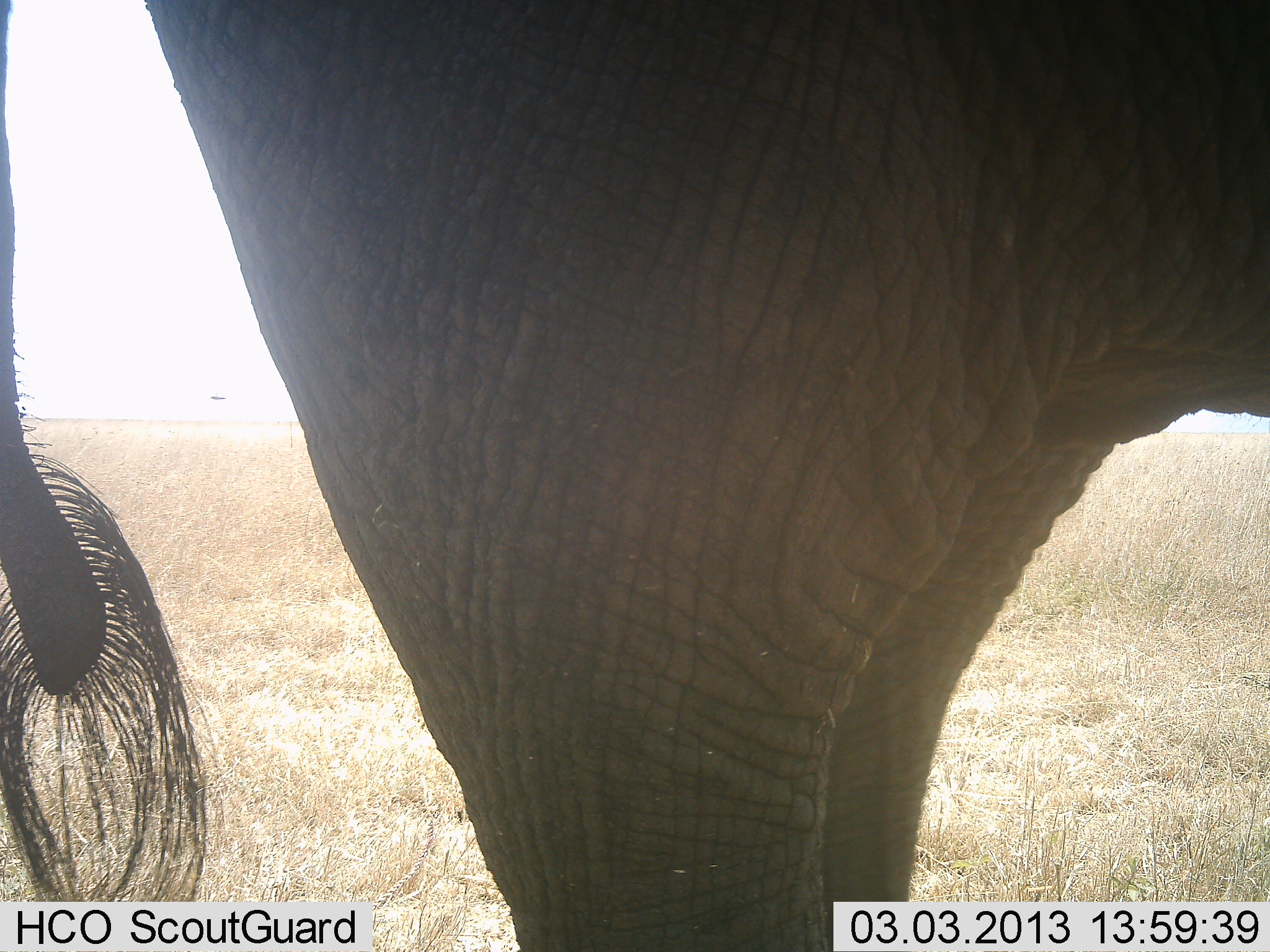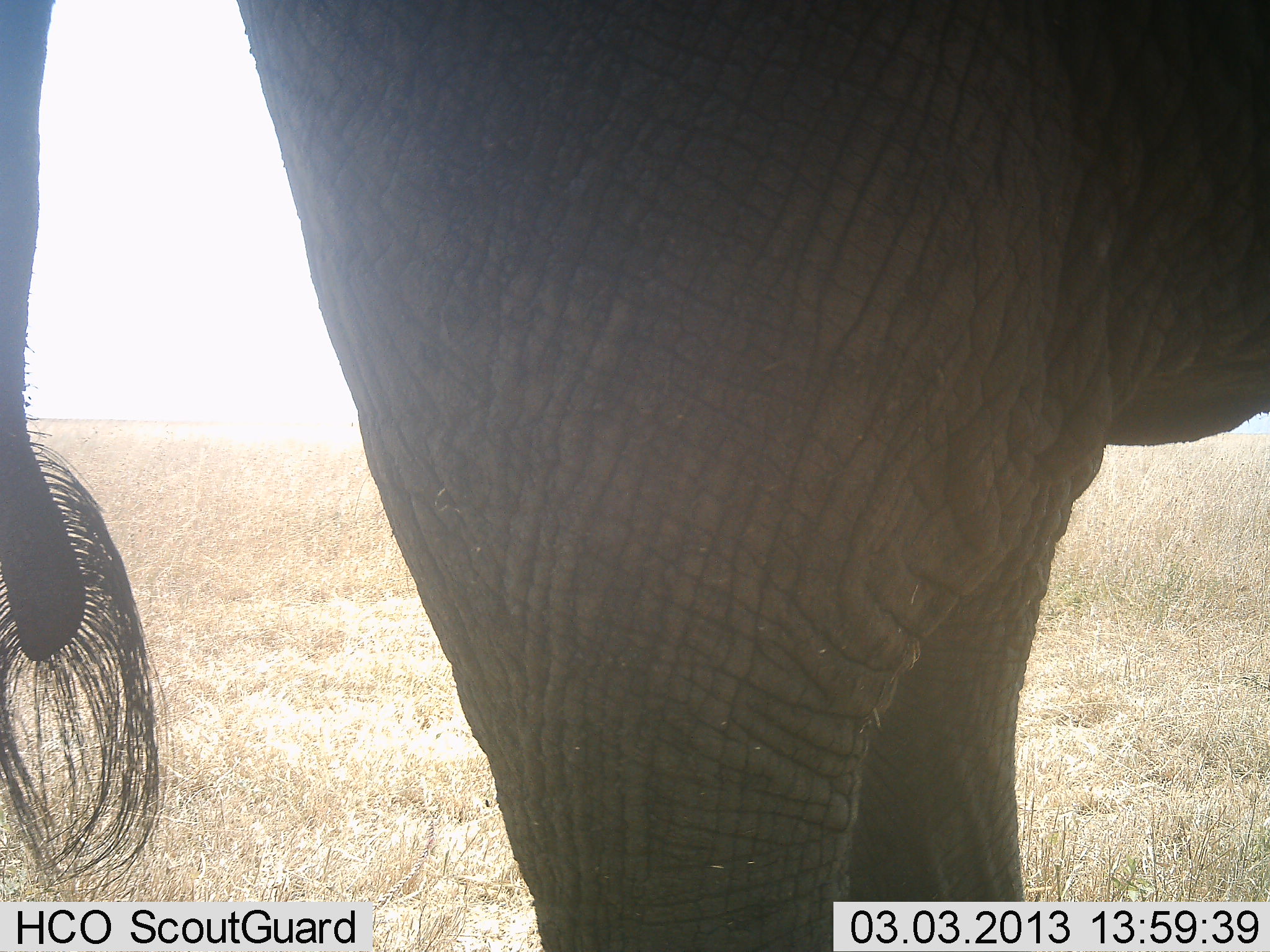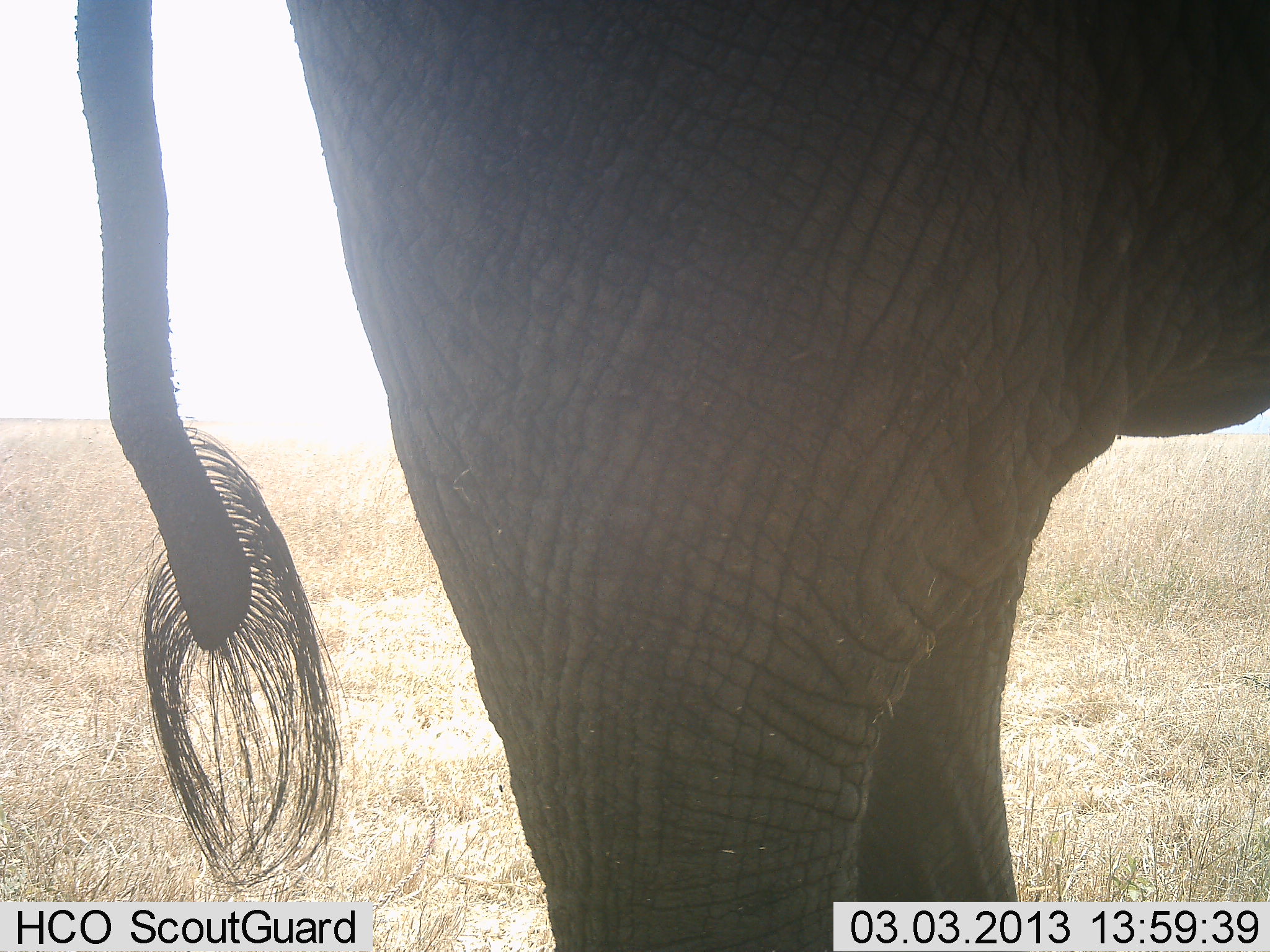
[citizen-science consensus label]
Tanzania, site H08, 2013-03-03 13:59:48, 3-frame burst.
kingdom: Animalia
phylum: Chordata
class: Mammalia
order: Proboscidea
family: Elephantidae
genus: Loxodonta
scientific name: Loxodonta africana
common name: african bush elephant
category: elephant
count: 1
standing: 93%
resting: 0%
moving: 10%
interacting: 0%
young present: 0%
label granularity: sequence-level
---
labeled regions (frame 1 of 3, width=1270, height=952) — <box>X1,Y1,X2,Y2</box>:
animal: <box>0,0,1269,950</box>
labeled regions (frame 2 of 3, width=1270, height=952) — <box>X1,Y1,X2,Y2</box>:
animal: <box>0,1,1269,952</box>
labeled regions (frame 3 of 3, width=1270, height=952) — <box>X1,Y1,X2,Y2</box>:
animal: <box>71,1,1270,952</box>